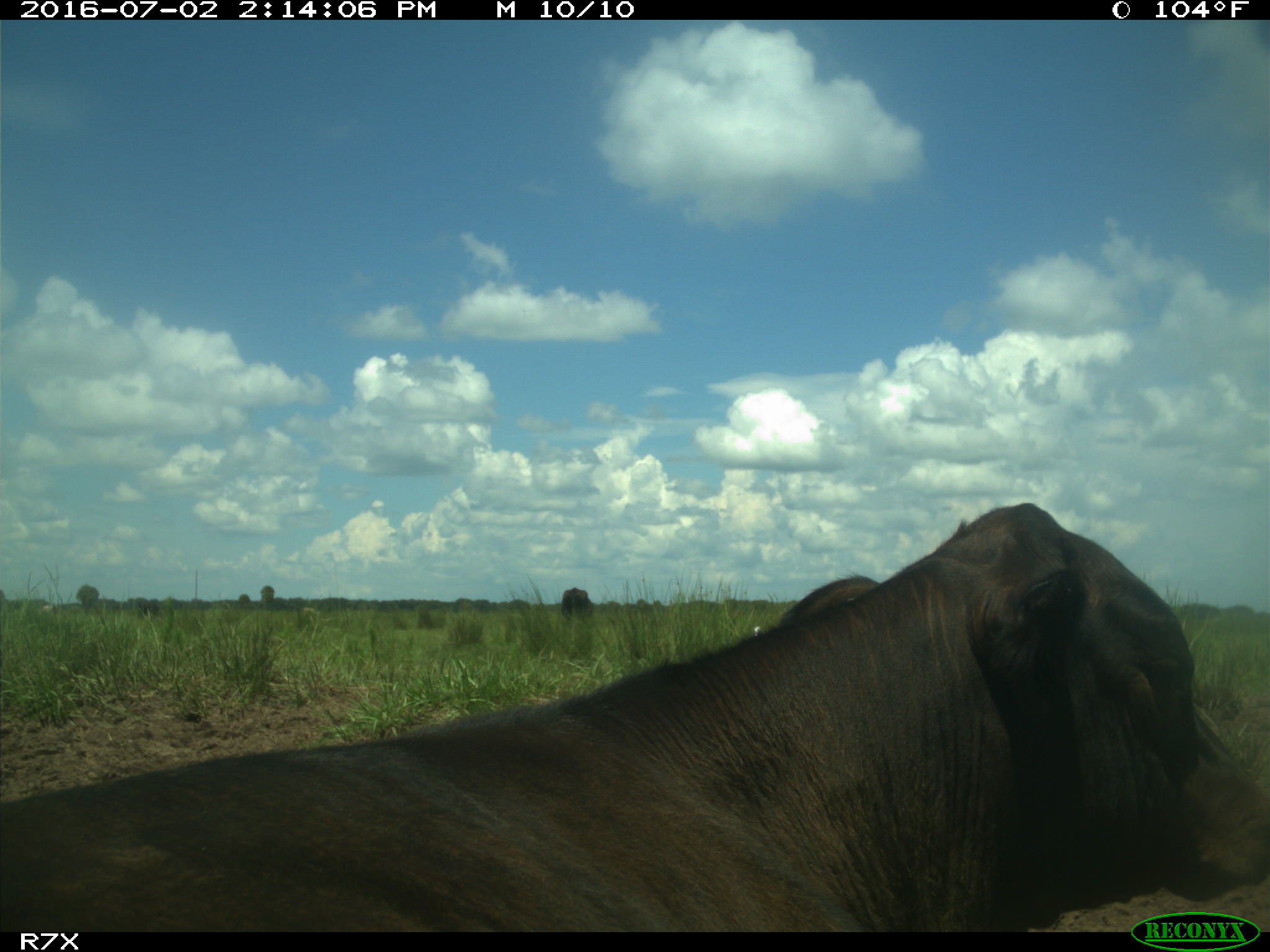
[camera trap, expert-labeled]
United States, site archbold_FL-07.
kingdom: Animalia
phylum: Chordata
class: Mammalia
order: Artiodactyla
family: Bovidae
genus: Bos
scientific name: Bos taurus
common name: domestic cow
Bos taurus (domestic cow).